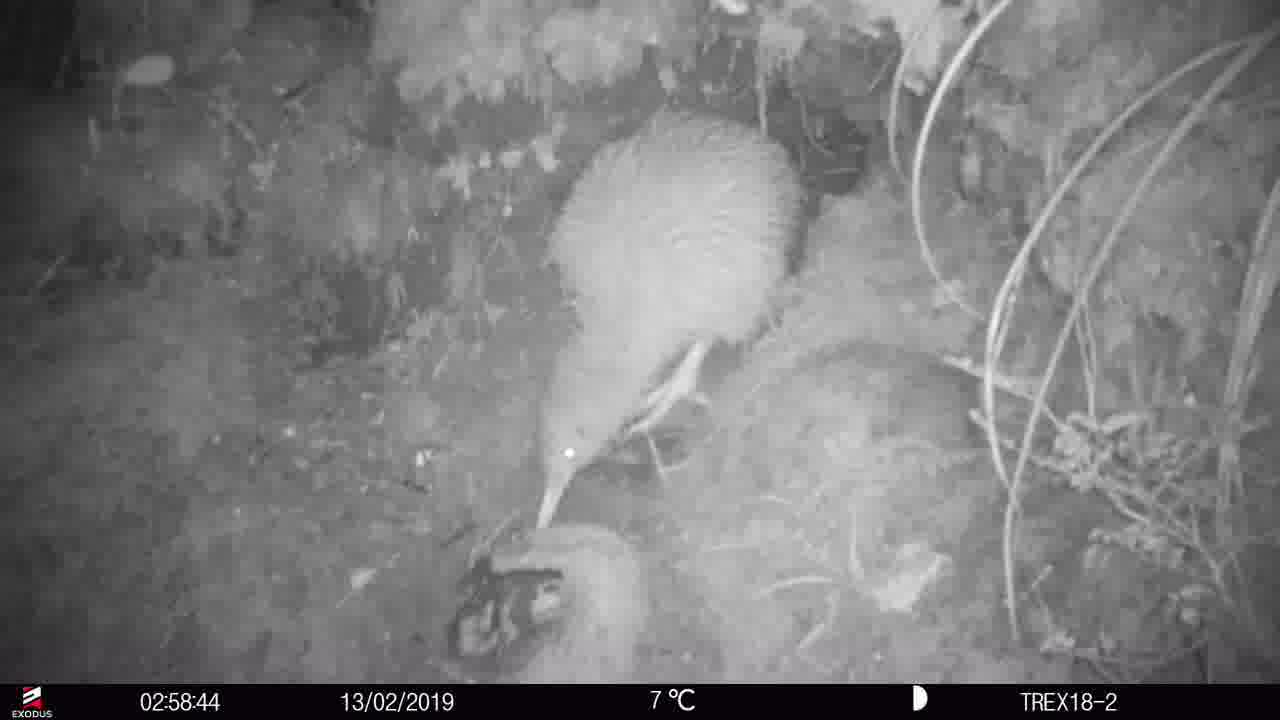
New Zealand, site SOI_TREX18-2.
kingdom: Animalia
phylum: Chordata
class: Aves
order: Apterygiformes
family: Apterygidae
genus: Apteryx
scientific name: Apteryx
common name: kiwi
Kiwi (Apteryx).